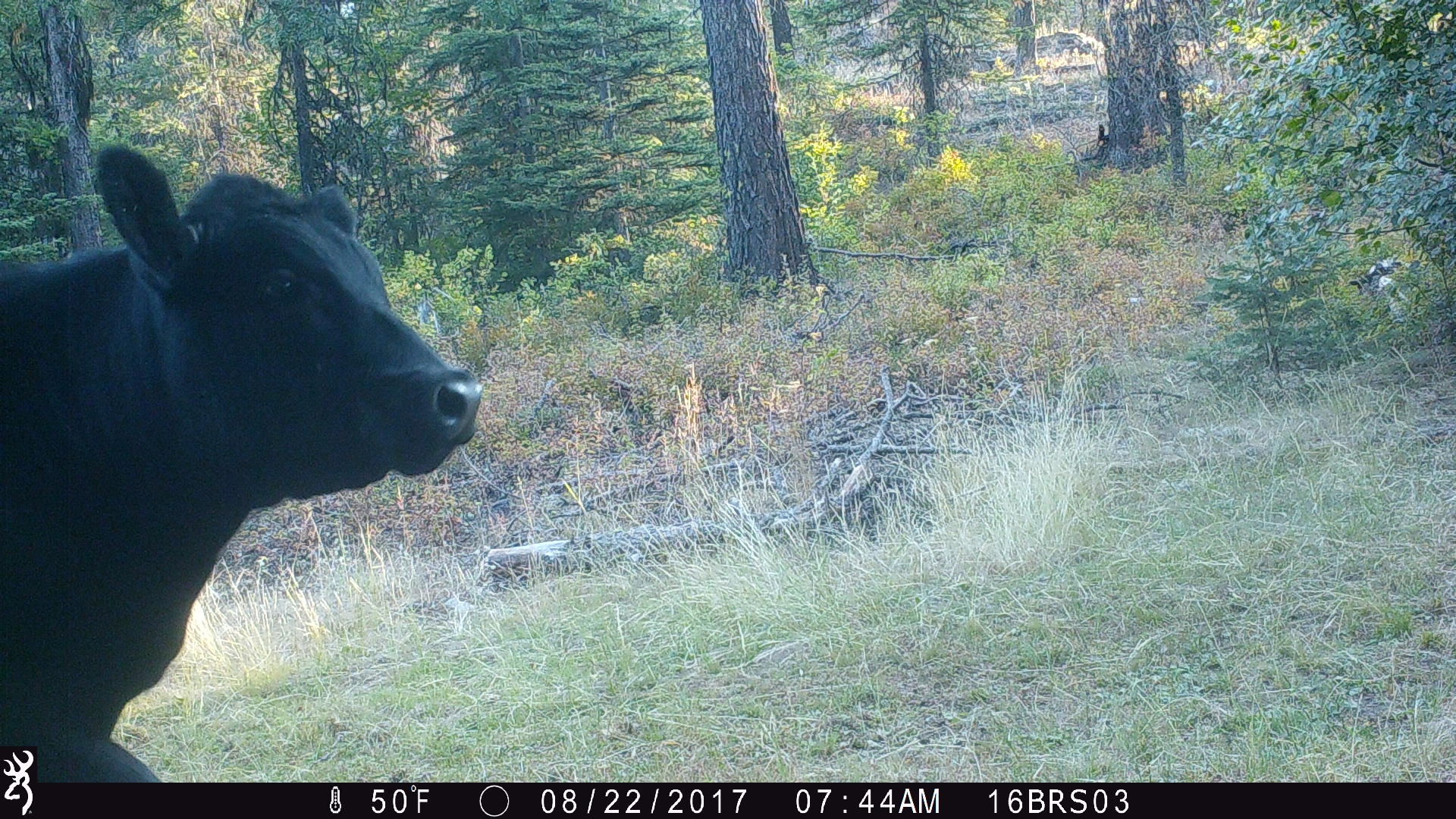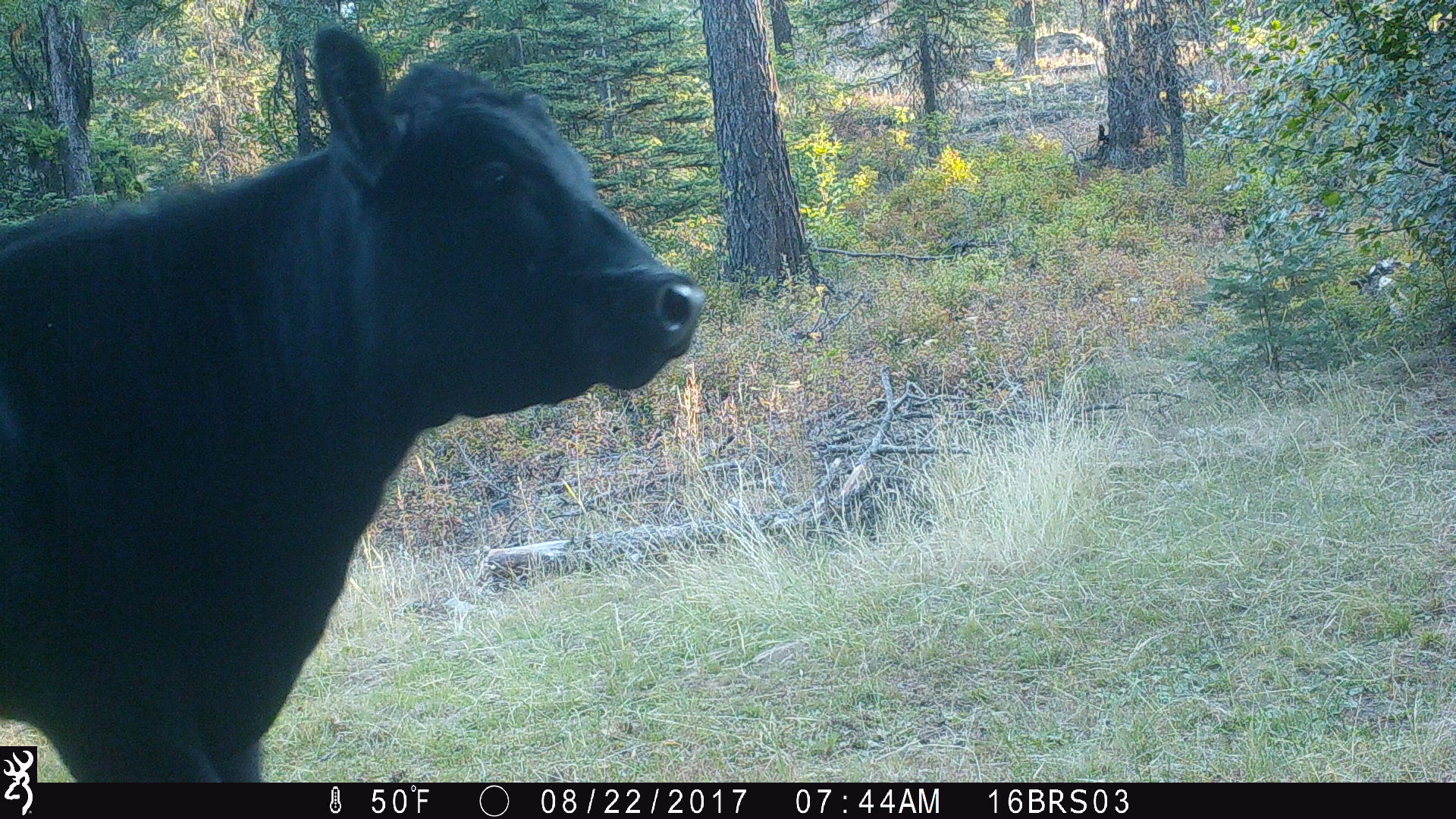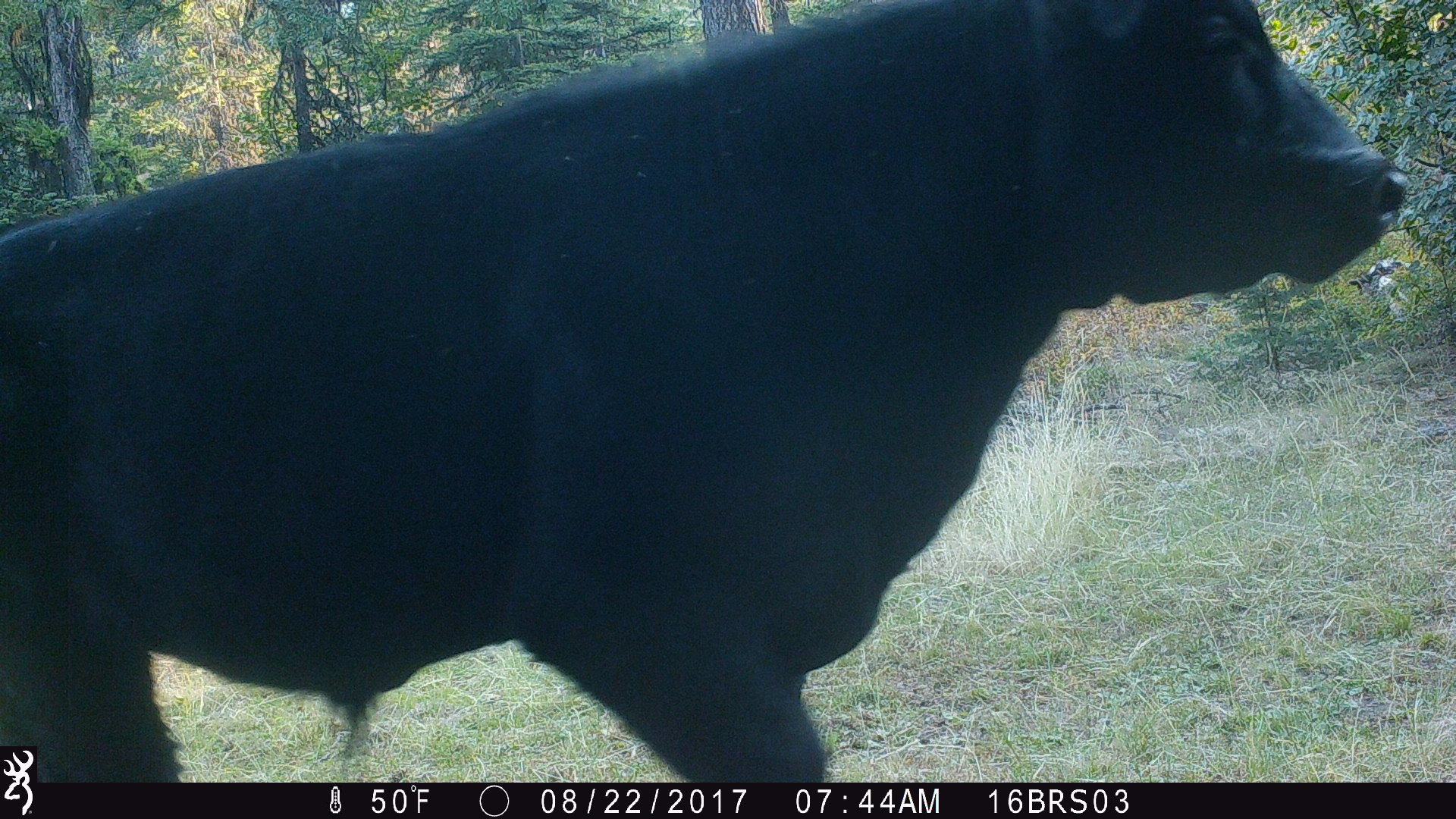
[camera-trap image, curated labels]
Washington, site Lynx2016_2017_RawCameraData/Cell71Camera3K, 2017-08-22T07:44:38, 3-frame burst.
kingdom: Animalia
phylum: Chordata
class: Mammalia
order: Artiodactyla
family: Bovidae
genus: Bos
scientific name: Bos taurus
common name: domestic cattle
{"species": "domestic cattle (Bos taurus)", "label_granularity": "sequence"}